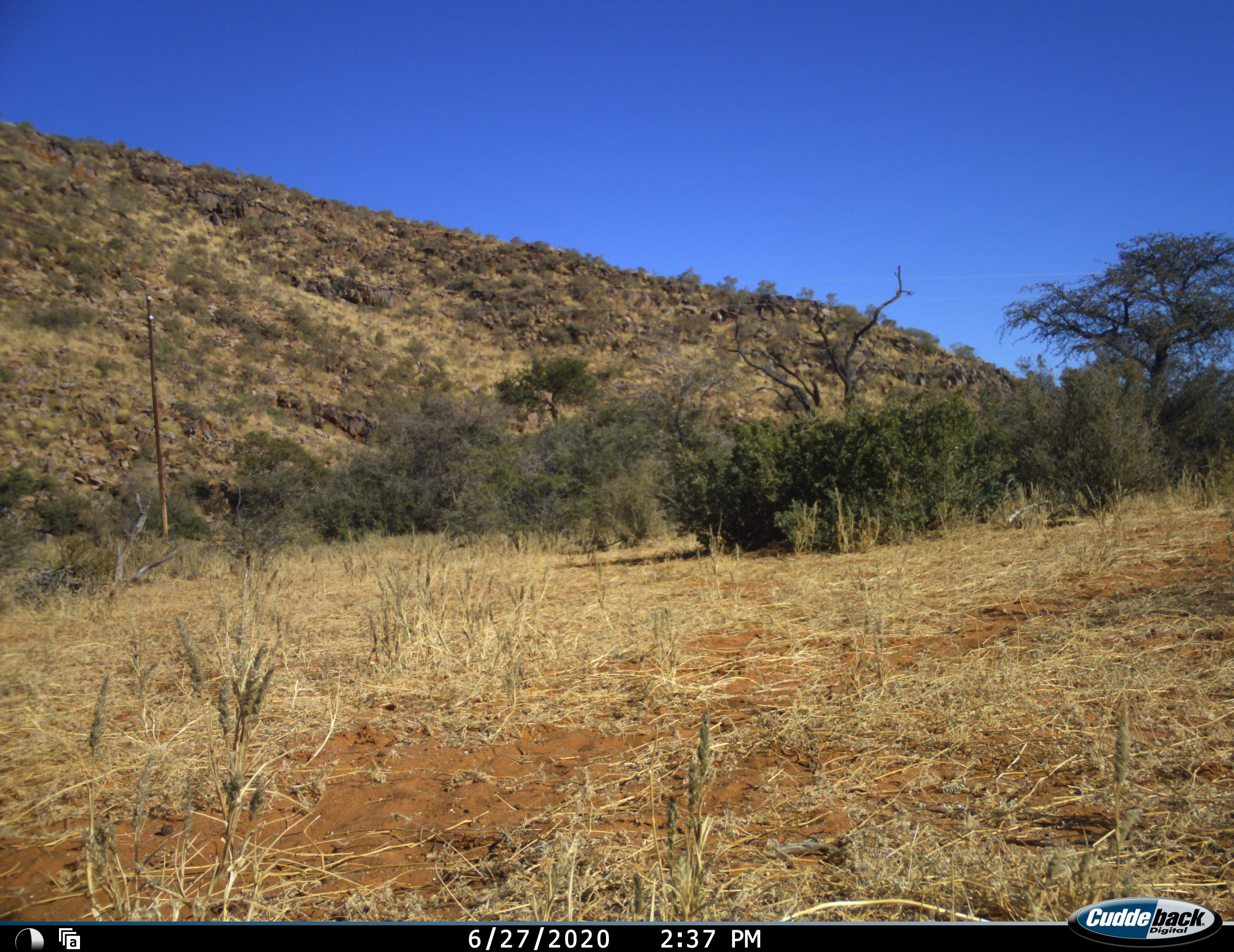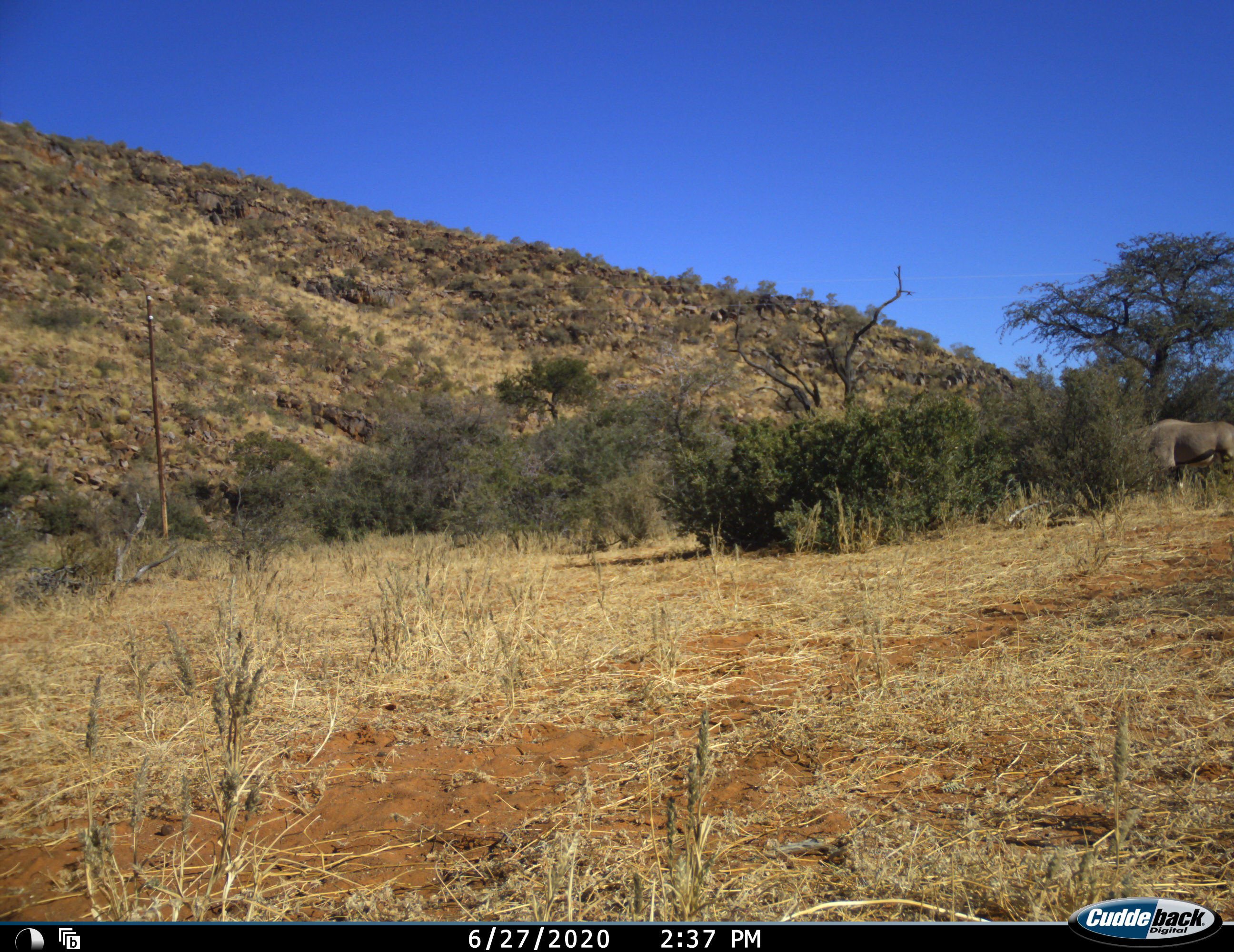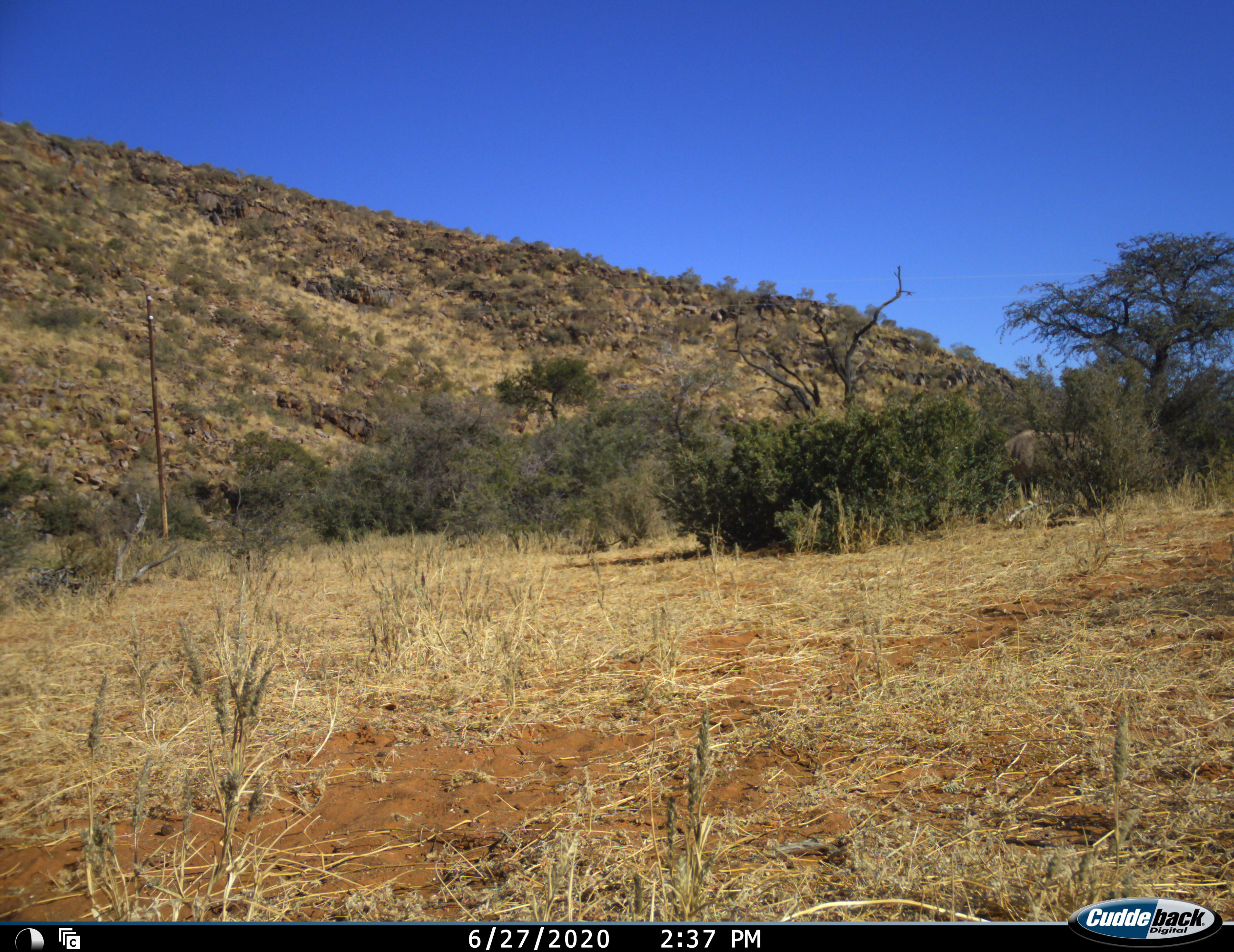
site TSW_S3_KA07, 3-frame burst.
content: unidentified animal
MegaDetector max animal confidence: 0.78